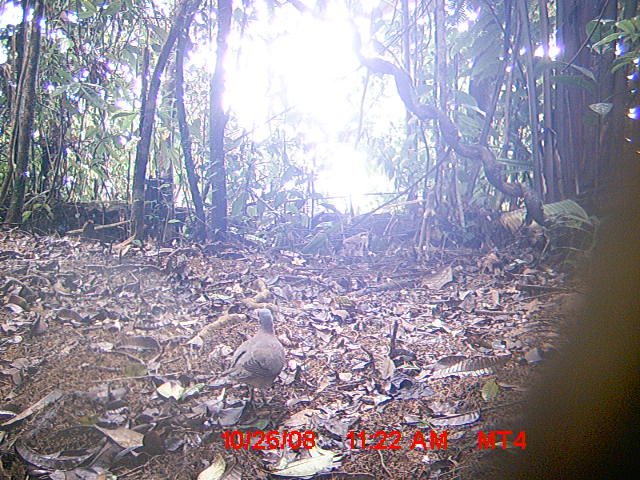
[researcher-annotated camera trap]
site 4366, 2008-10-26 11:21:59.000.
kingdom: Animalia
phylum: Chordata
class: Aves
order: Columbiformes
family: Columbidae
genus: Streptopelia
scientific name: Streptopelia picturata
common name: madagascar turtle-dove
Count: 1.